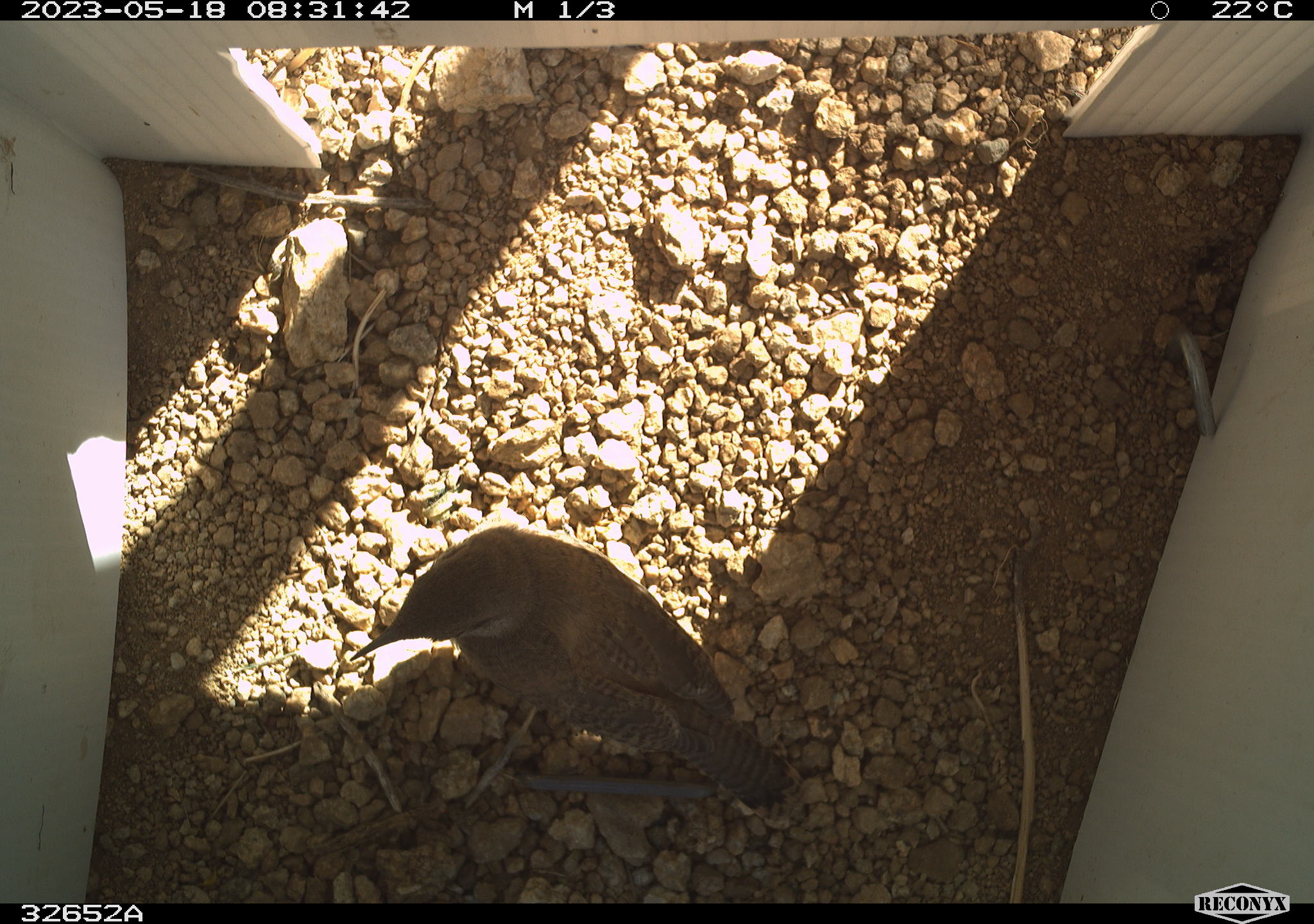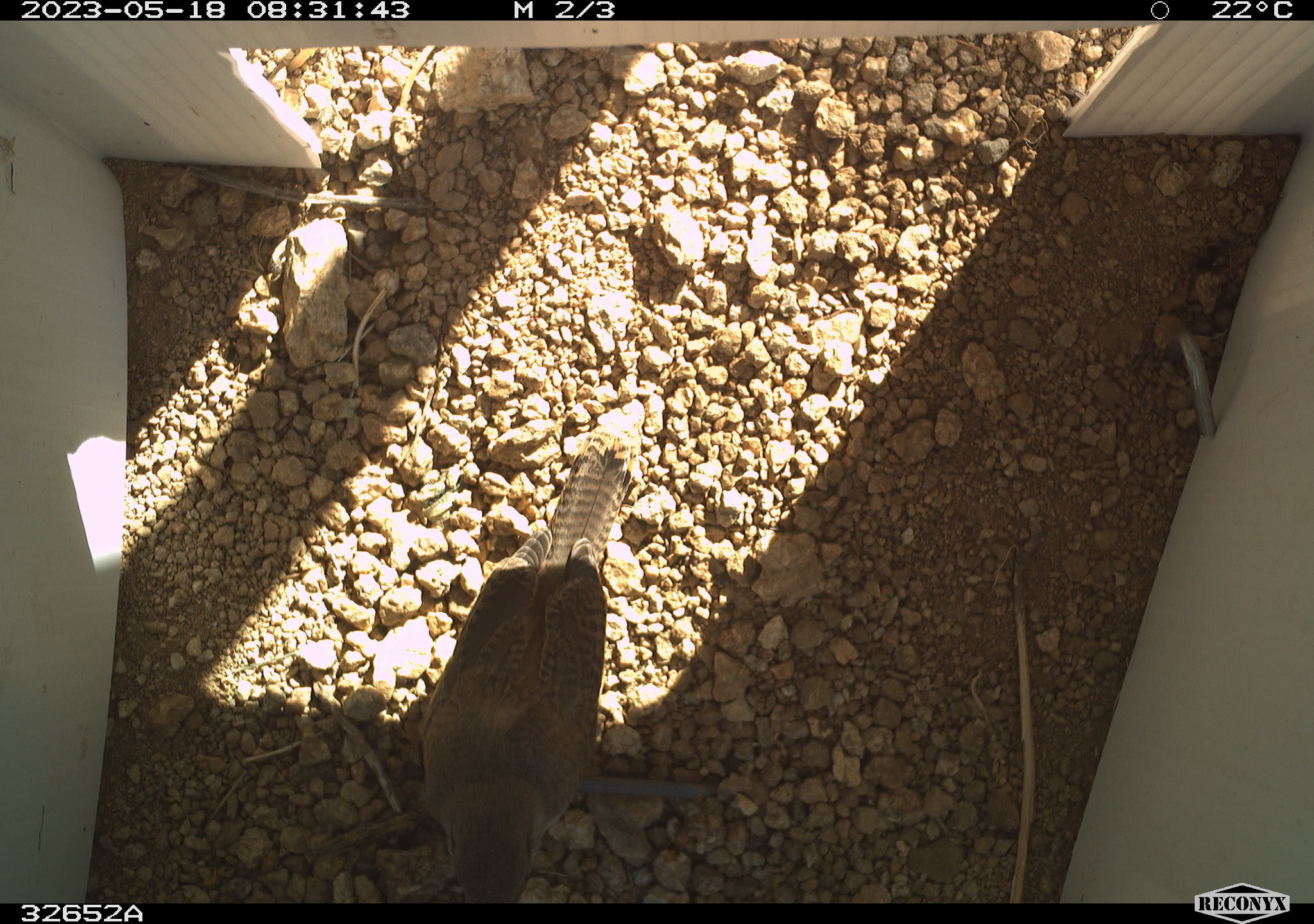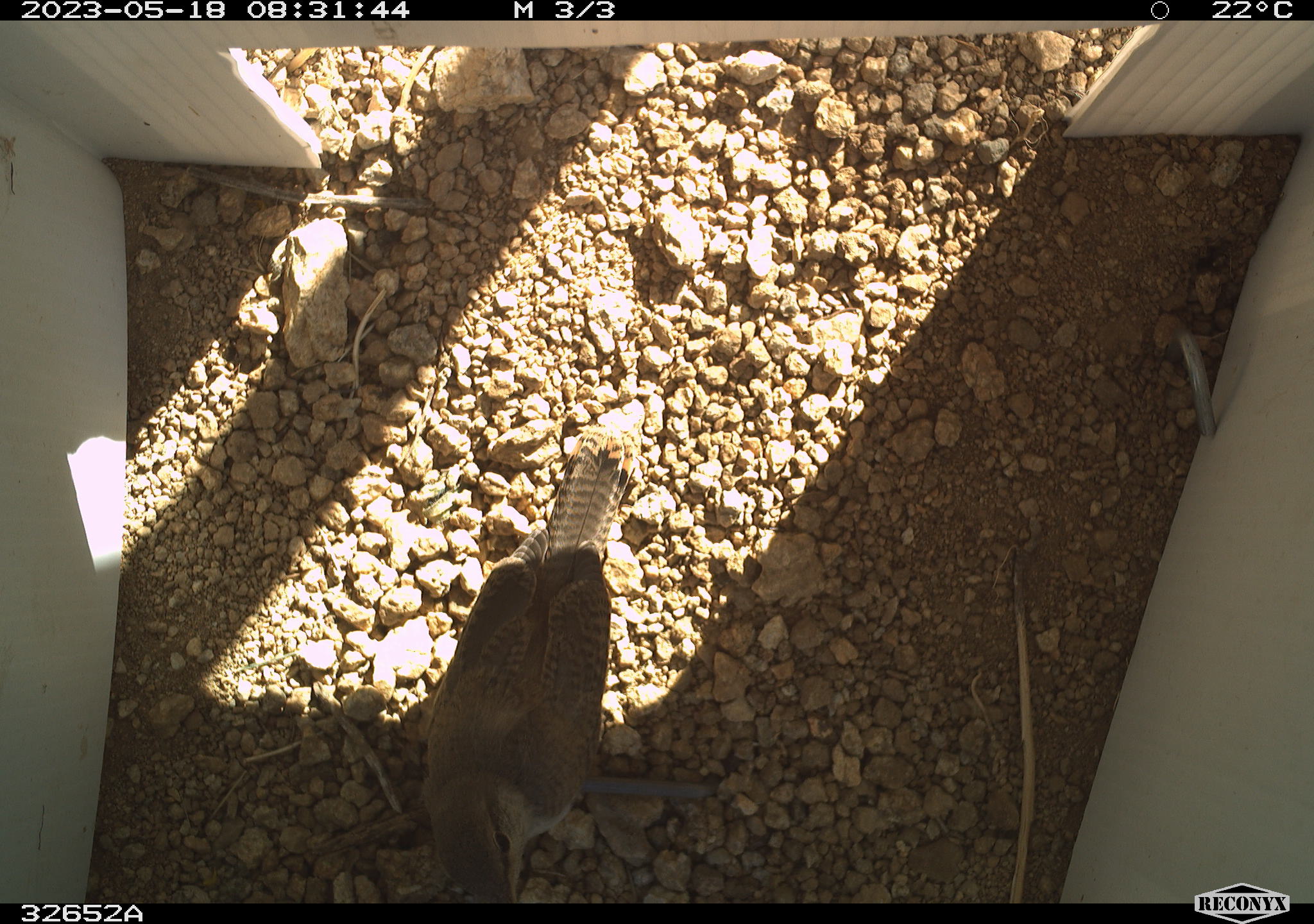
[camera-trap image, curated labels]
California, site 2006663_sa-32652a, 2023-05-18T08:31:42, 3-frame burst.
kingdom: Animalia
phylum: Chordata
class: Aves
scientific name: Aves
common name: bird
Bird (Aves).